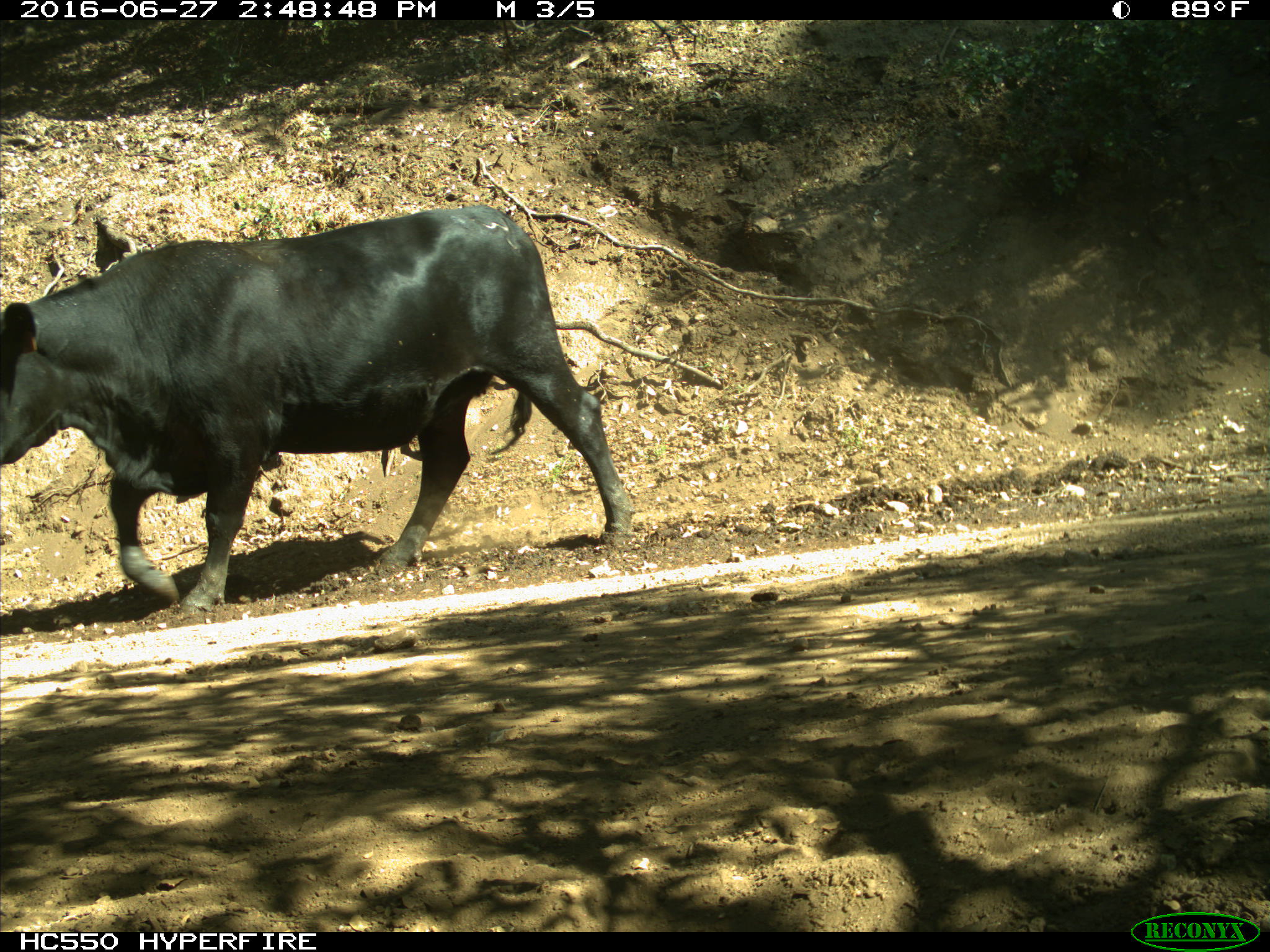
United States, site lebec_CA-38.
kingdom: Animalia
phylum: Chordata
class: Mammalia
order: Artiodactyla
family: Bovidae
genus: Bos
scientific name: Bos taurus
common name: domestic cow